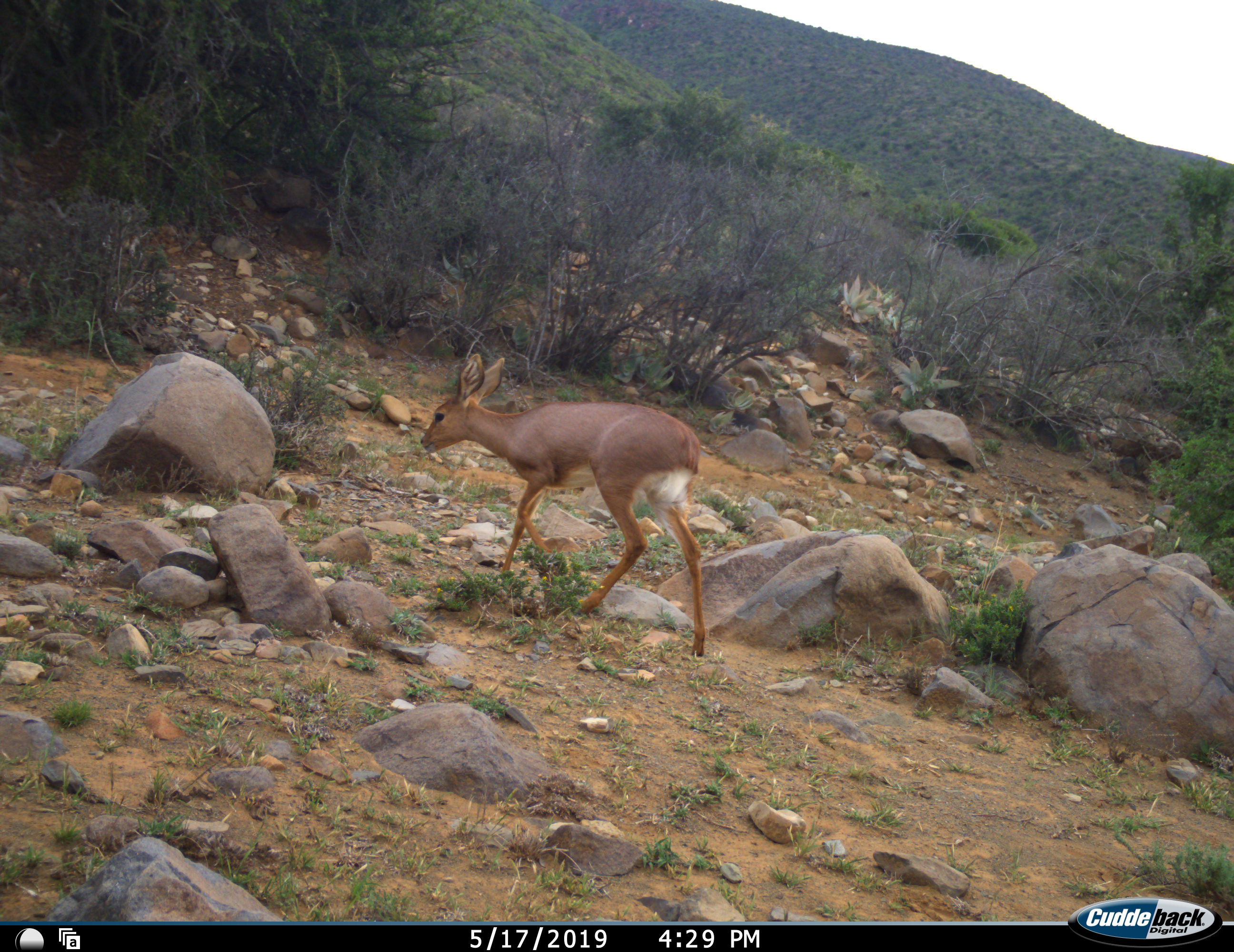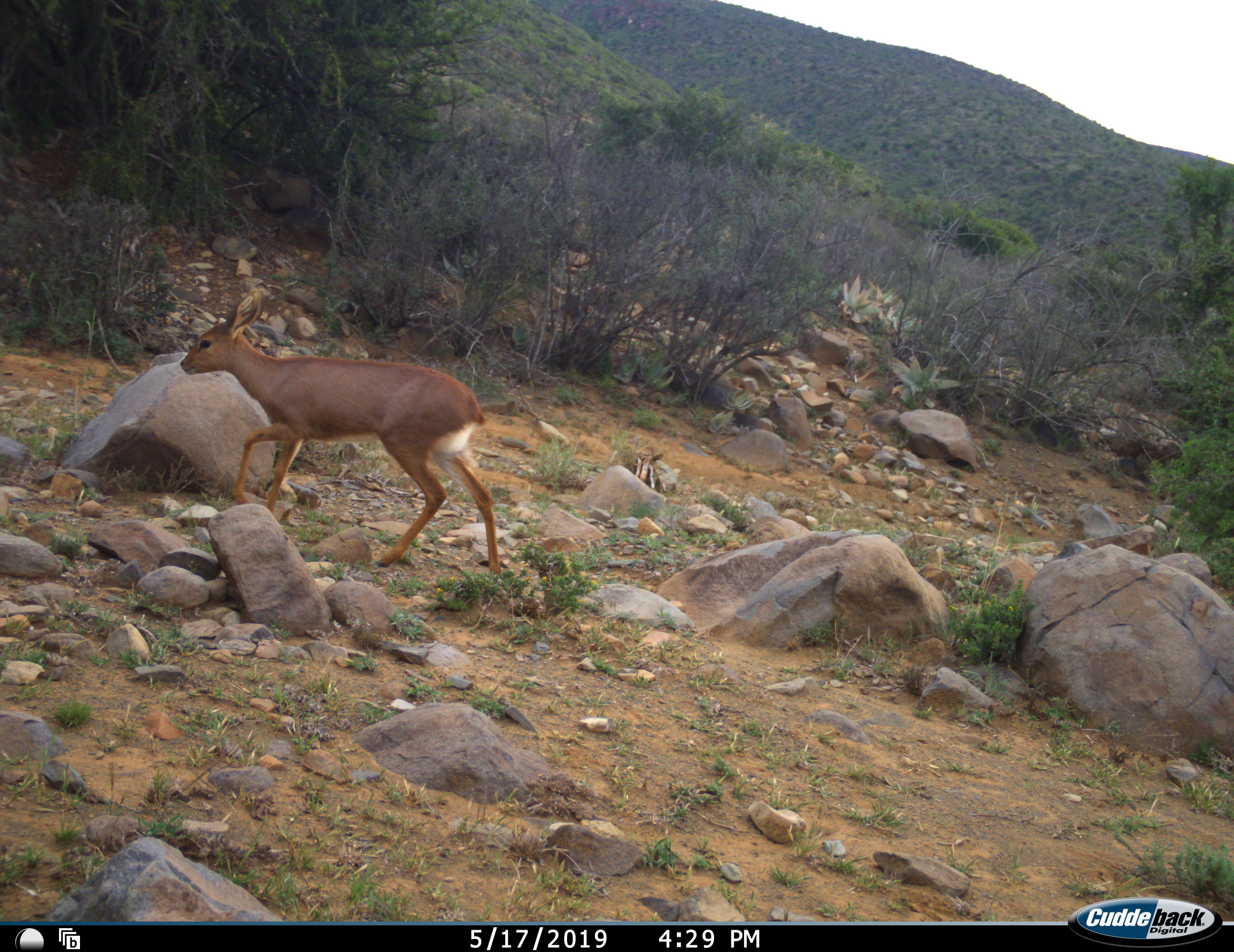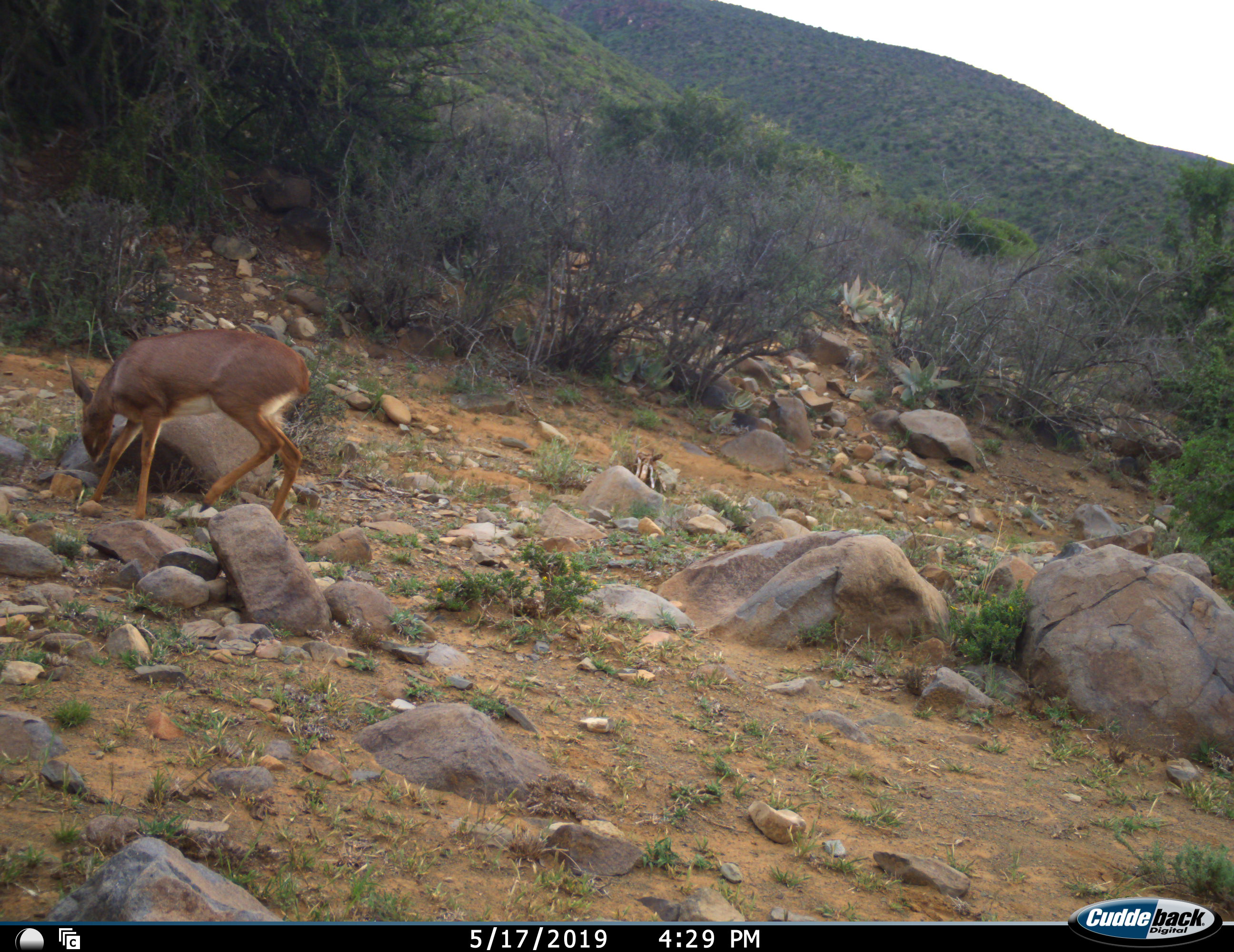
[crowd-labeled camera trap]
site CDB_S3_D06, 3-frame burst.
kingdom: Animalia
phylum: Chordata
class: Mammalia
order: Artiodactyla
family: Bovidae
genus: Redunca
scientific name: Redunca fulvorufula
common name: mountain reedbuck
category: reedbuckmountain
Reedbuckmountain (mountain reedbuck) (Redunca fulvorufula), count 1. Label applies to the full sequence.